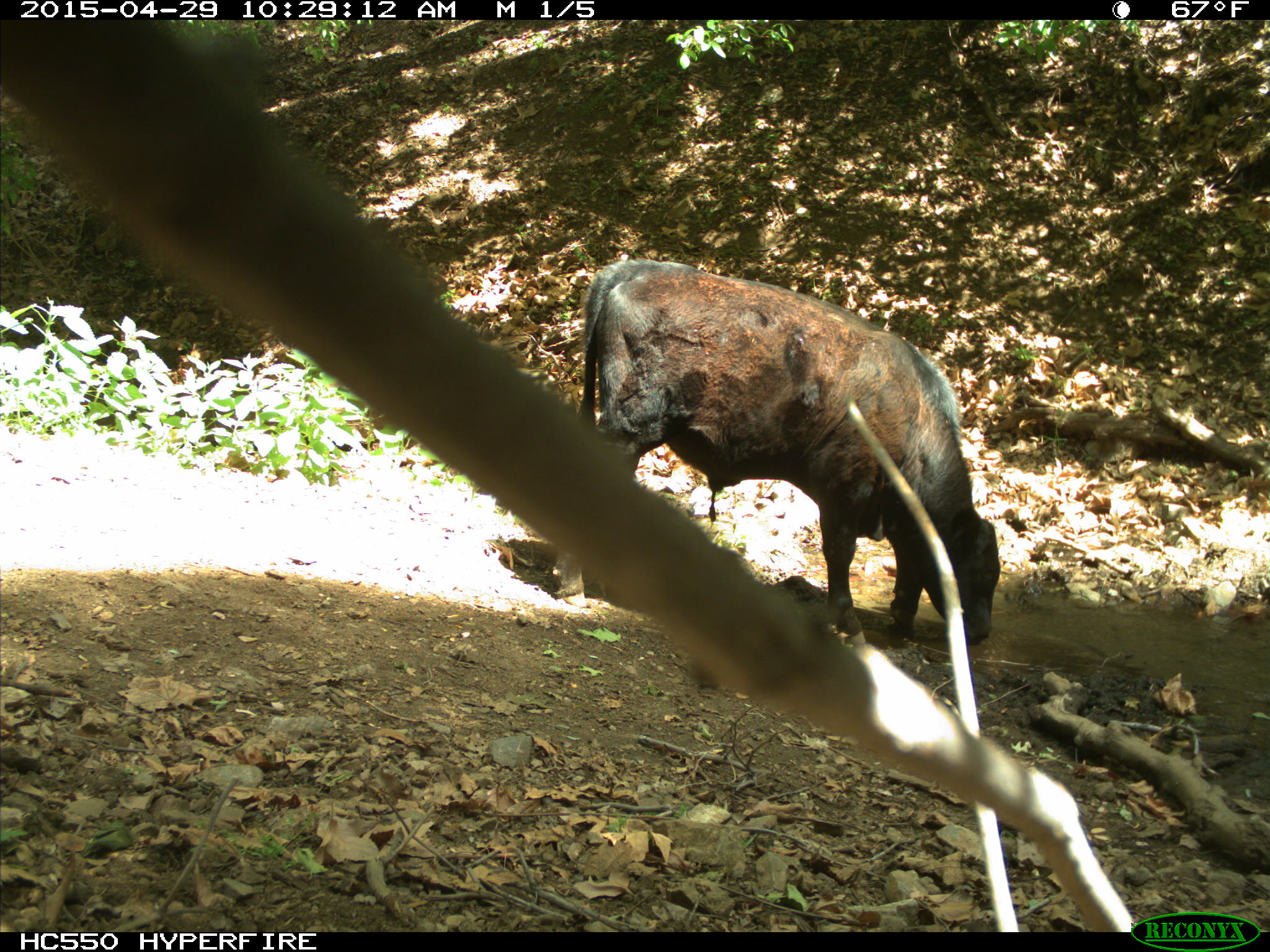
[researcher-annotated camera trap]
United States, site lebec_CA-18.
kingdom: Animalia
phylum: Chordata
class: Mammalia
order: Artiodactyla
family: Bovidae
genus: Bos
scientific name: Bos taurus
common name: domestic cow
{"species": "Bos taurus (domestic cow)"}